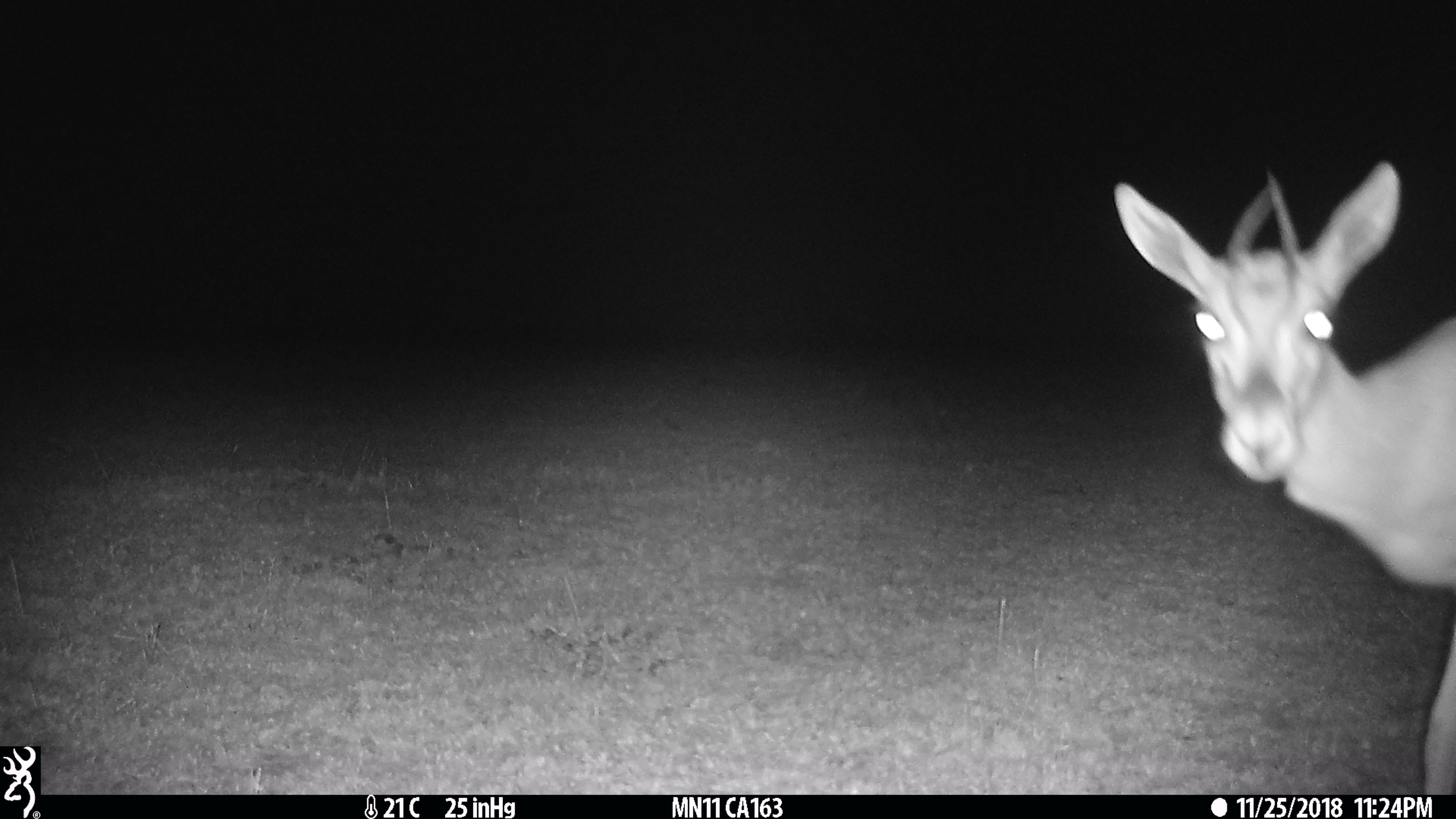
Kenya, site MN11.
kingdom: Animalia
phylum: Chordata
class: Mammalia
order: Artiodactyla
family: Bovidae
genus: Eudorcas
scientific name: Eudorcas thomsonii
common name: thomon's gazelle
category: gazelle thomsons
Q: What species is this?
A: Gazelle thomsons (thomon's gazelle) (Eudorcas thomsonii).